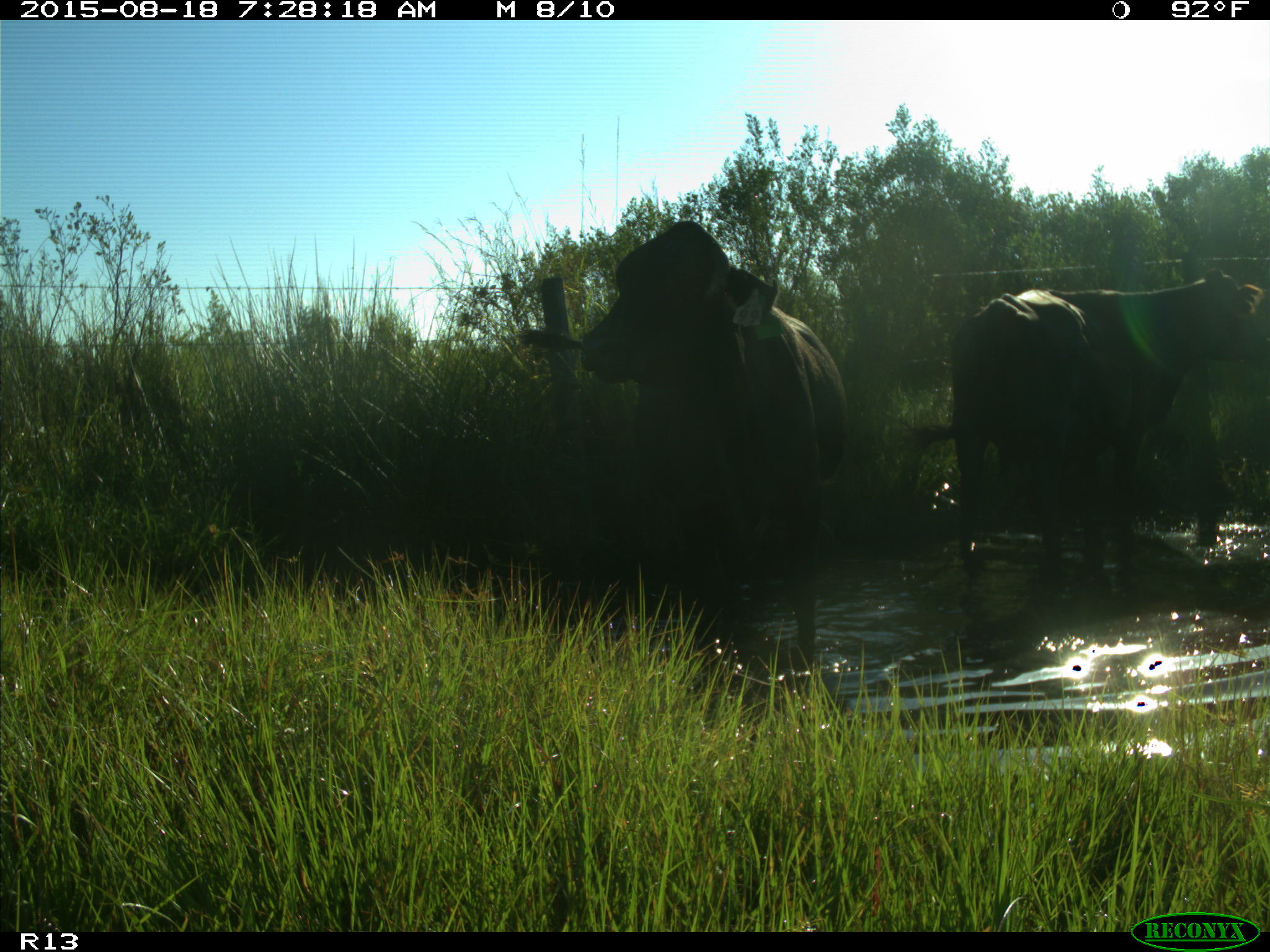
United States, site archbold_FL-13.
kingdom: Animalia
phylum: Chordata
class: Mammalia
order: Artiodactyla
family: Bovidae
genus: Bos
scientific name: Bos taurus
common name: domestic cow